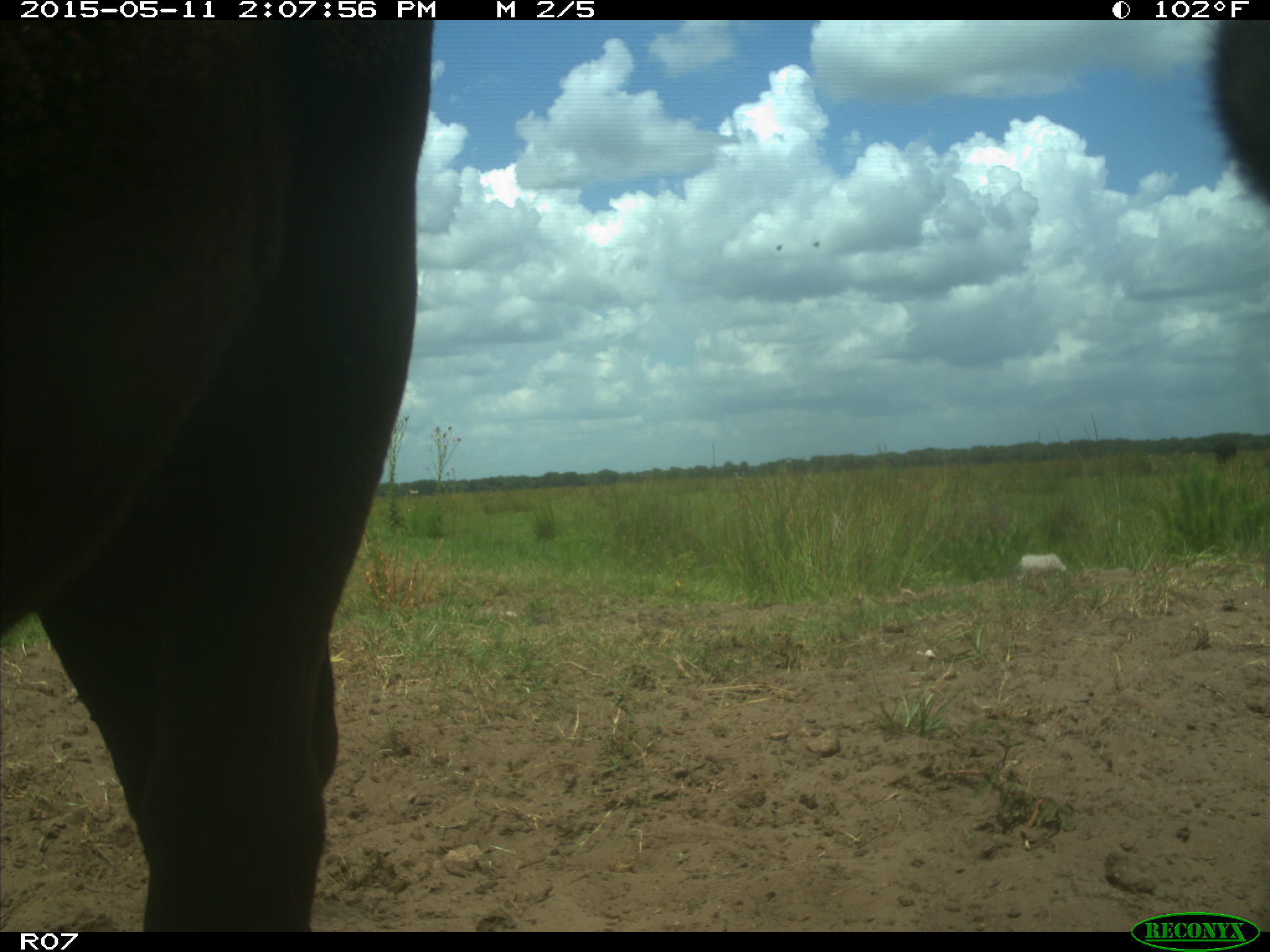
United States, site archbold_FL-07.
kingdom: Animalia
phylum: Chordata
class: Mammalia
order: Artiodactyla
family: Bovidae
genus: Bos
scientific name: Bos taurus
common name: domestic cow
Bos taurus (domestic cow).